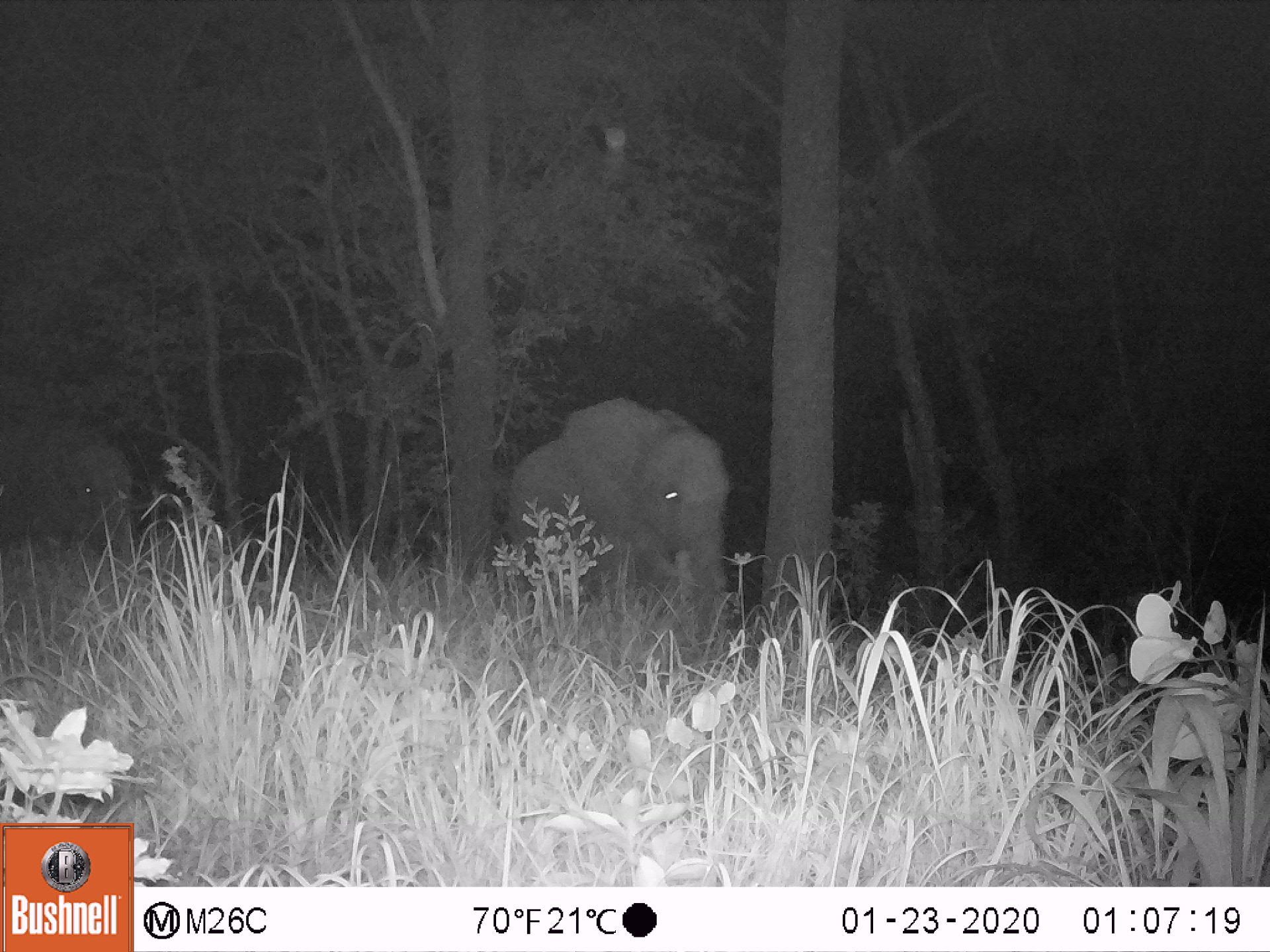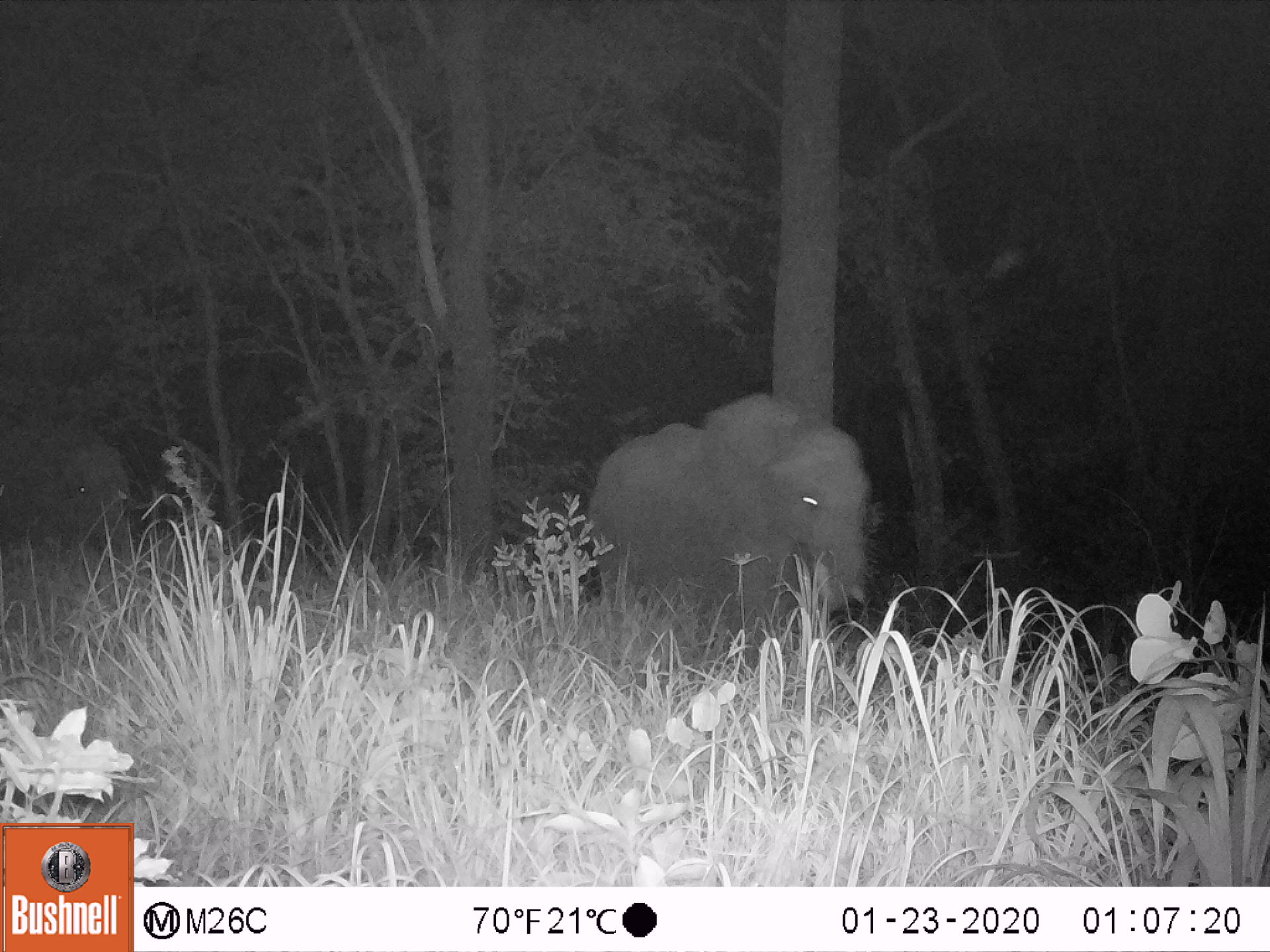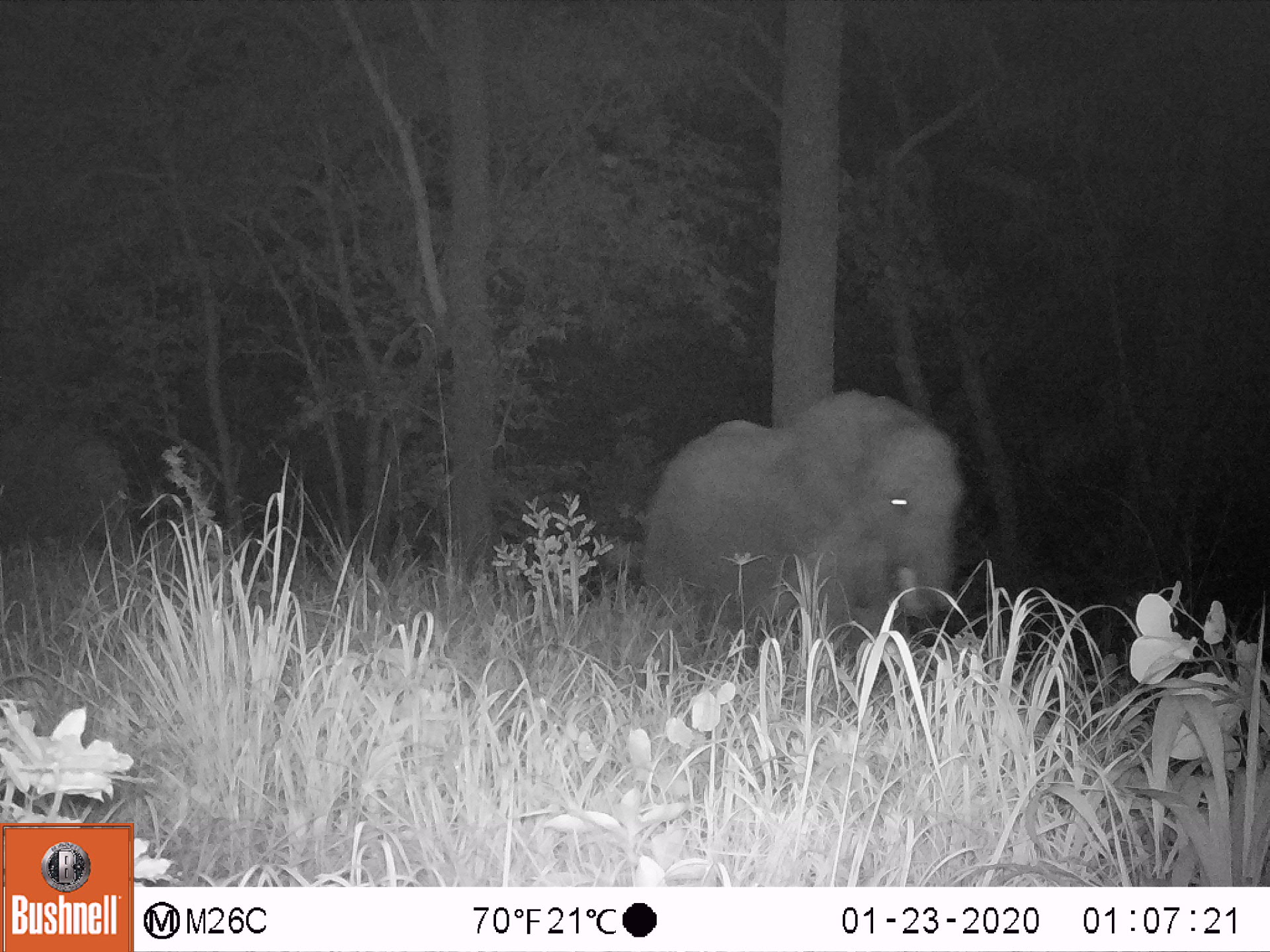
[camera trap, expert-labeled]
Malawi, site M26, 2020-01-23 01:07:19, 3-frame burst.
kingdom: Animalia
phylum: Chordata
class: Mammalia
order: Proboscidea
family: Elephantidae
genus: Loxodonta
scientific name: Loxodonta africana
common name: african savanna elephant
African savanna elephant (Loxodonta africana), count 2.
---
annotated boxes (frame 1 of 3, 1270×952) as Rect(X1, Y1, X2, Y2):
african savanna elephant: Rect(507, 392, 730, 622); Rect(2, 405, 136, 564)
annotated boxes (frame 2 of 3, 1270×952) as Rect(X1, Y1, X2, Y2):
african savanna elephant: Rect(588, 395, 872, 638); Rect(0, 409, 140, 569)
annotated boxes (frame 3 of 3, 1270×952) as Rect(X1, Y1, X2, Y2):
african savanna elephant: Rect(636, 387, 966, 661); Rect(2, 412, 145, 570)